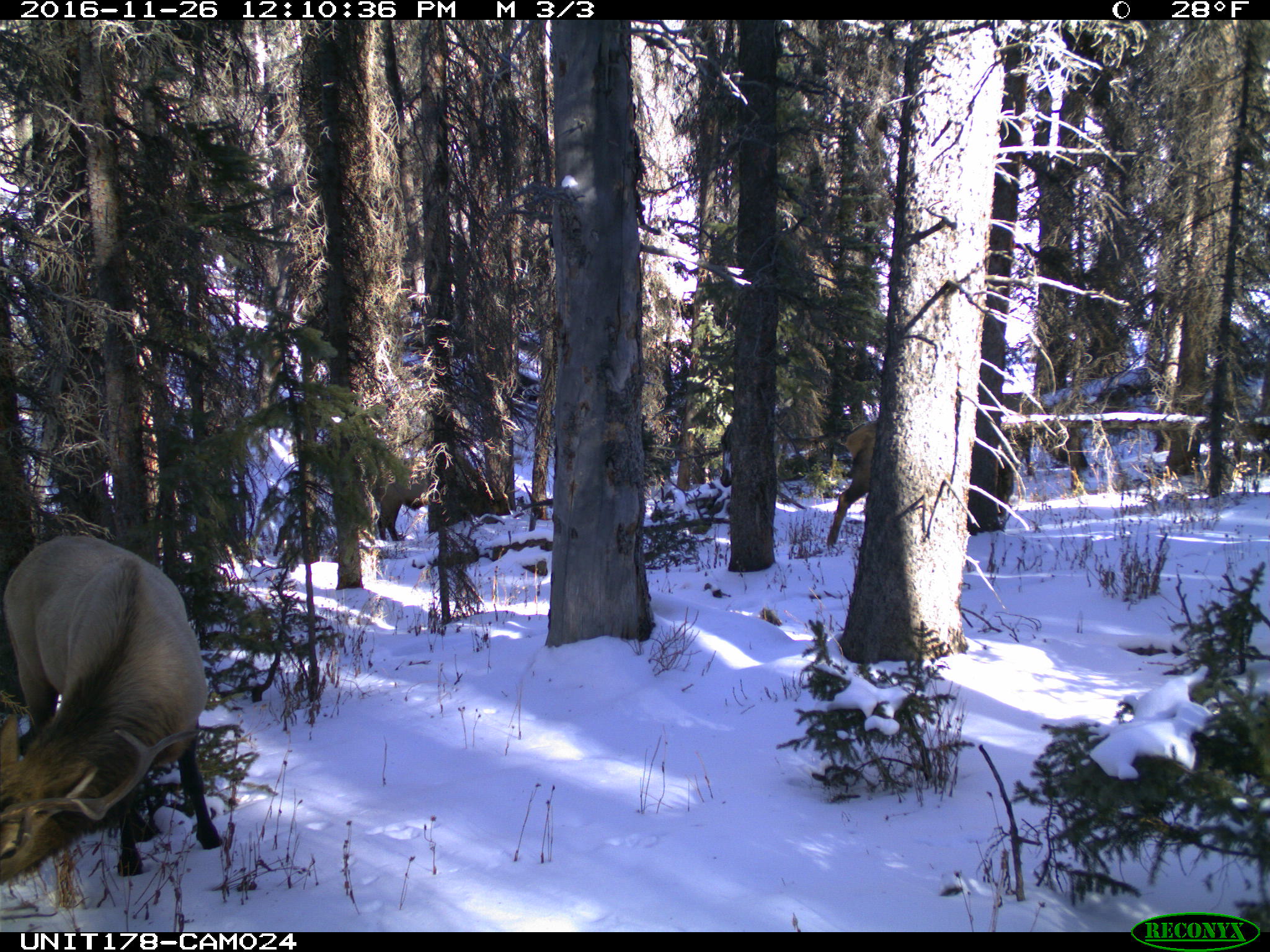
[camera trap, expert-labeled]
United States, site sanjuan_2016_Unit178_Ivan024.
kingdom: Animalia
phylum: Chordata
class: Mammalia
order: Artiodactyla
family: Cervidae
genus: Cervus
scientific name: Cervus elaphus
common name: red deer